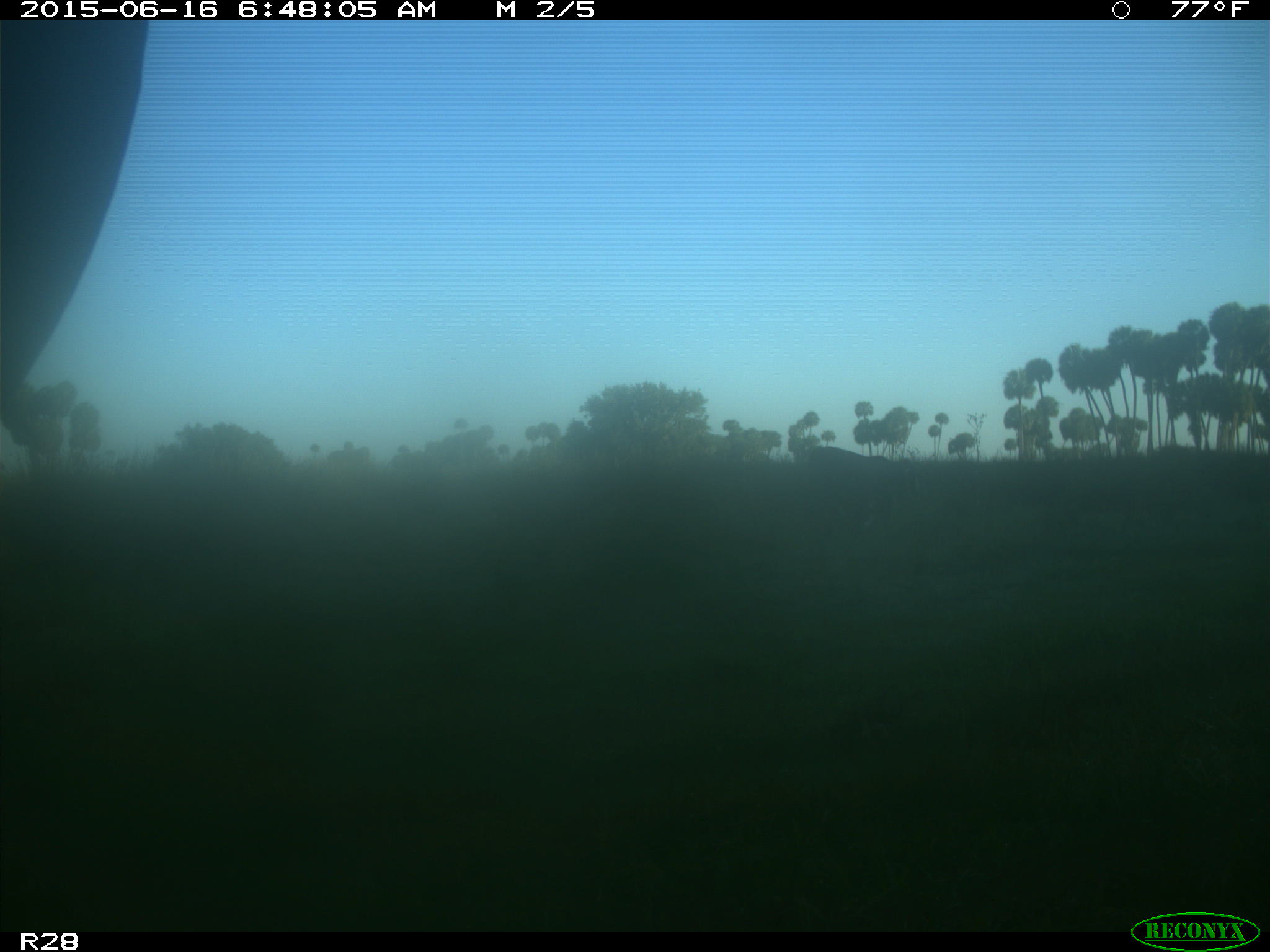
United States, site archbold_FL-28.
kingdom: Animalia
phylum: Chordata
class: Mammalia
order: Artiodactyla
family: Bovidae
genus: Bos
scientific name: Bos taurus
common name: domestic cow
Bos taurus (domestic cow).